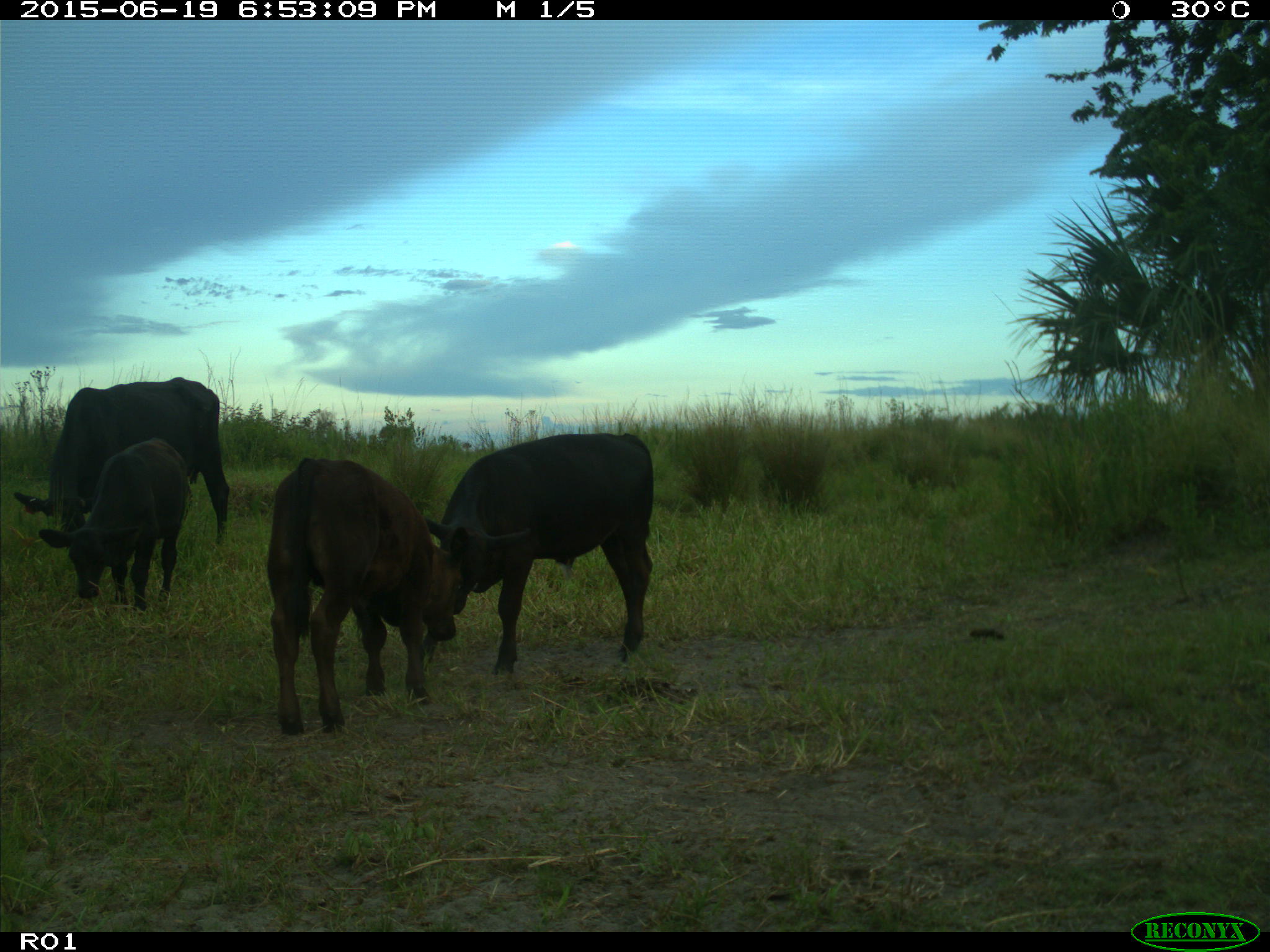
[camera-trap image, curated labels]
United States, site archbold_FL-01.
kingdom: Animalia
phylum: Chordata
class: Mammalia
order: Artiodactyla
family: Bovidae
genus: Bos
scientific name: Bos taurus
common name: domestic cow